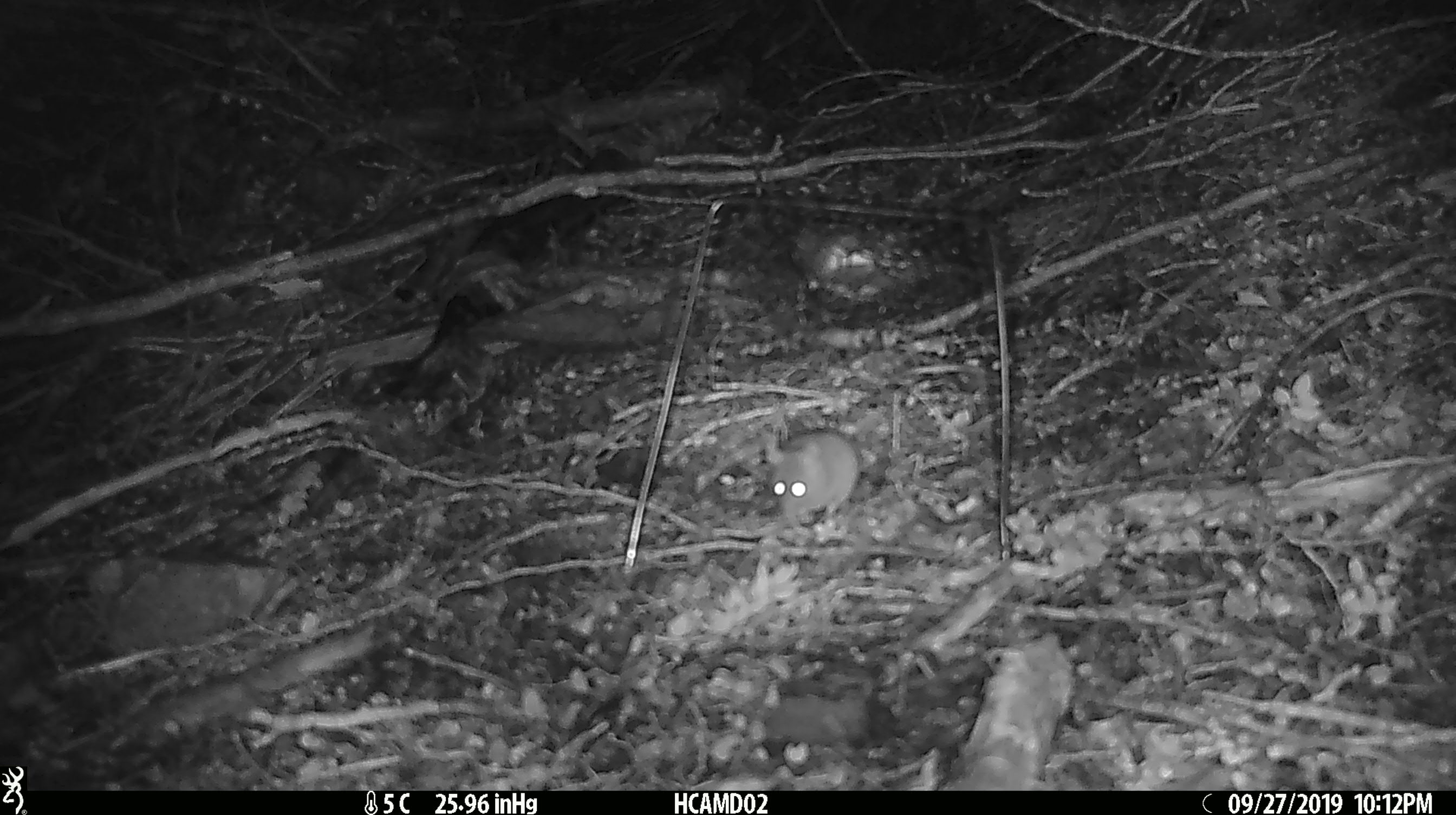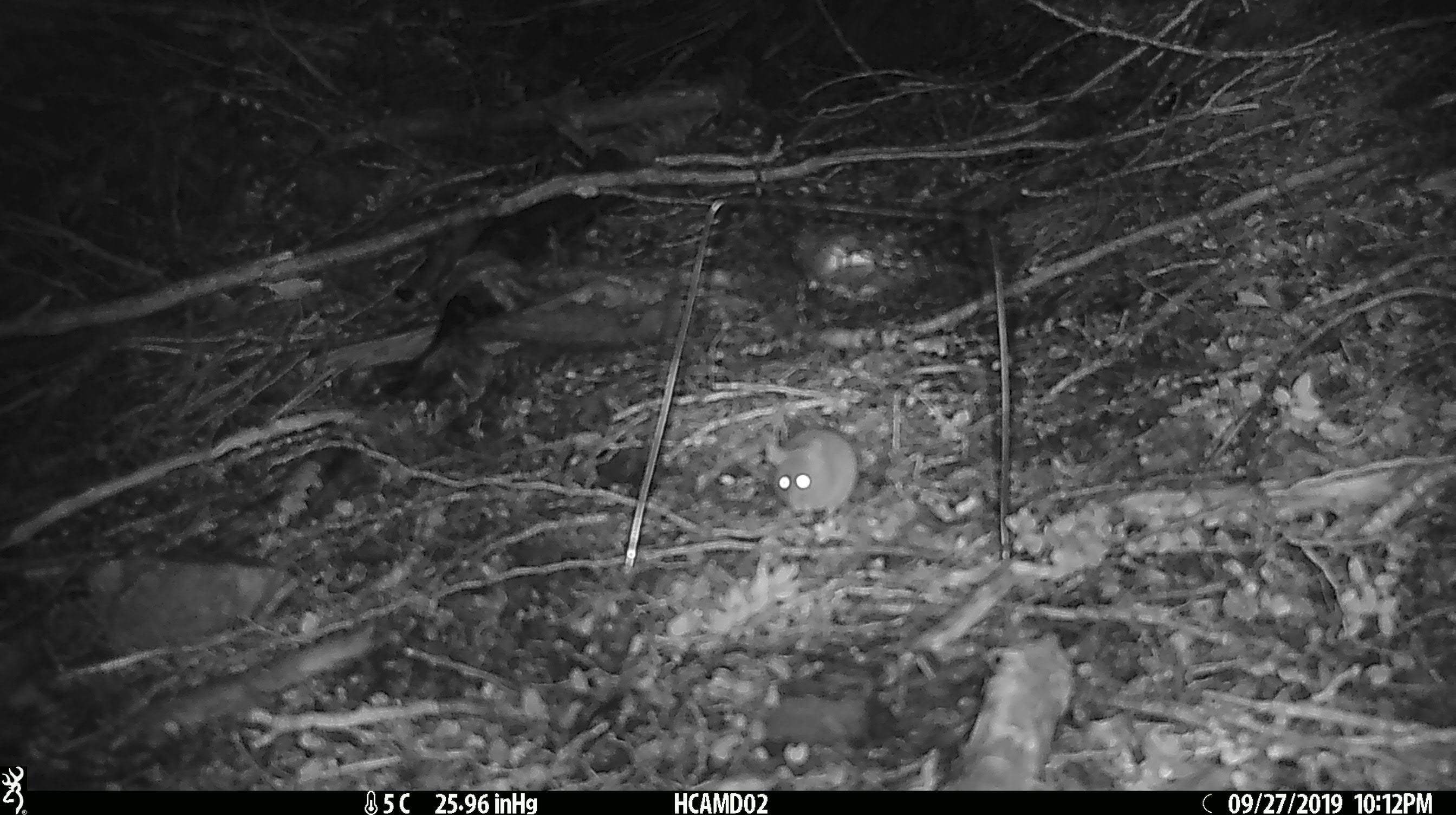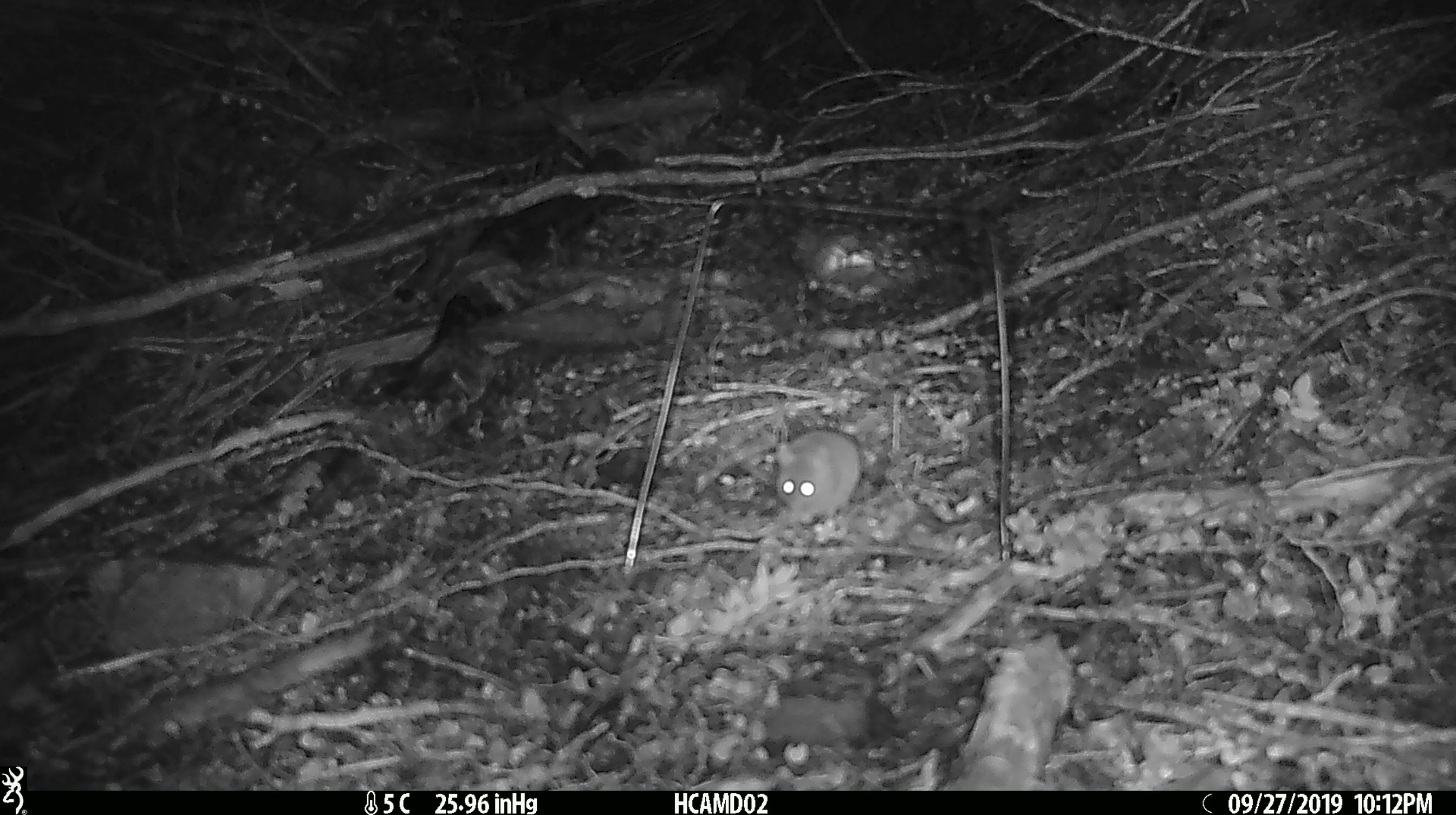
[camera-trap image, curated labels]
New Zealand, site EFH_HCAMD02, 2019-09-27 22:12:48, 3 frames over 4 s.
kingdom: Animalia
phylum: Chordata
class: Mammalia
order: Rodentia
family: Muridae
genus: Mus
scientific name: Mus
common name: mouse